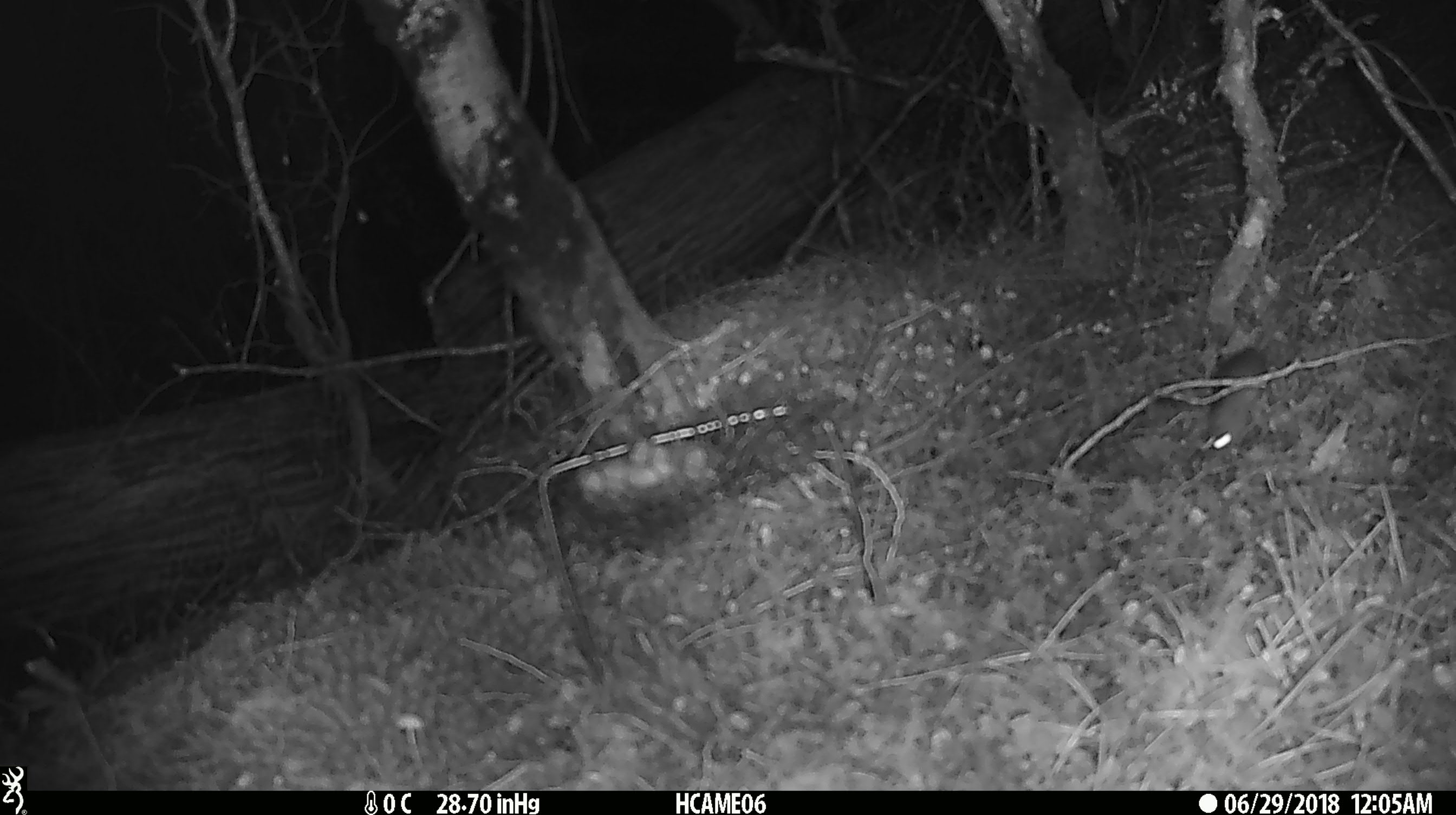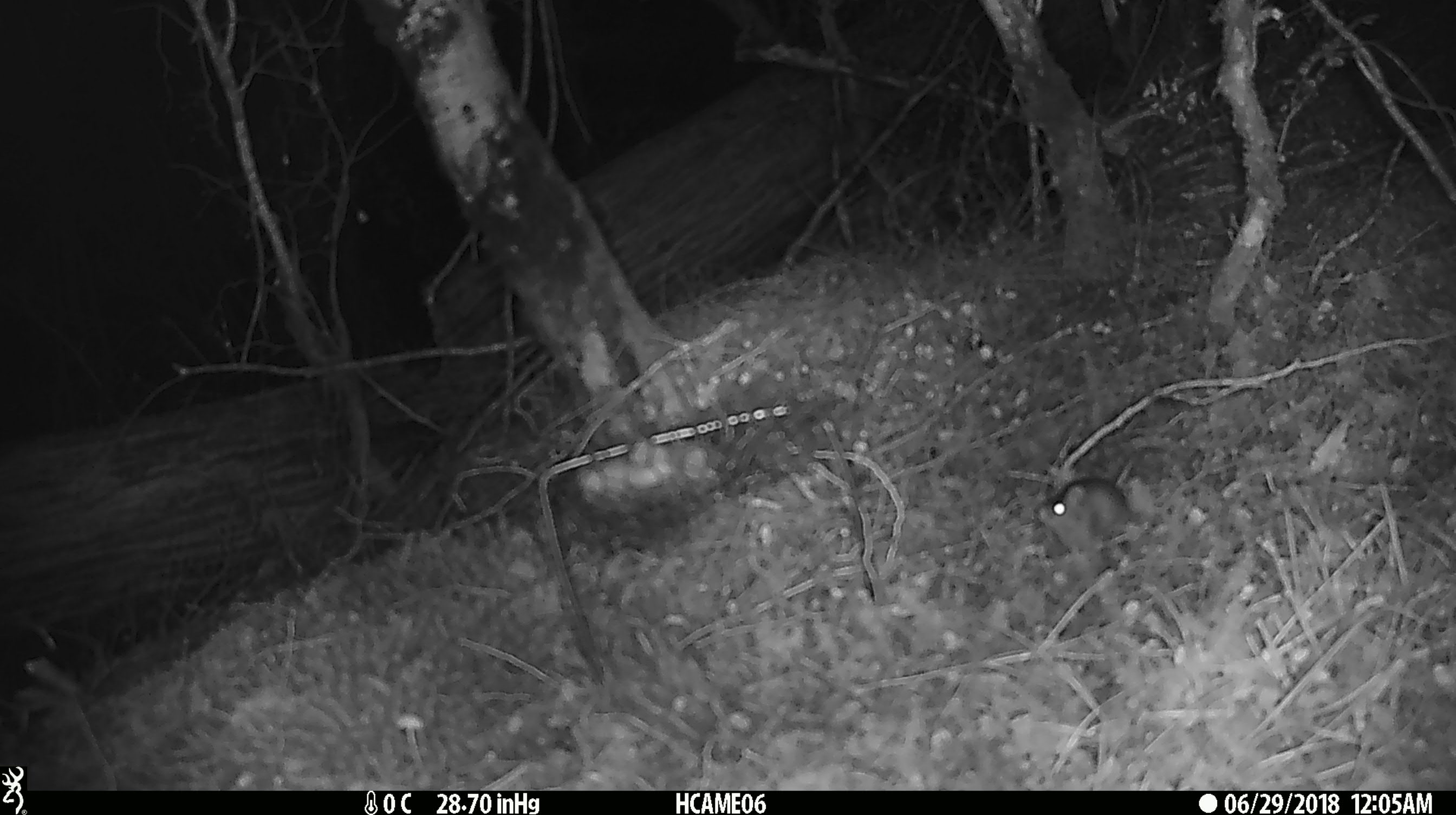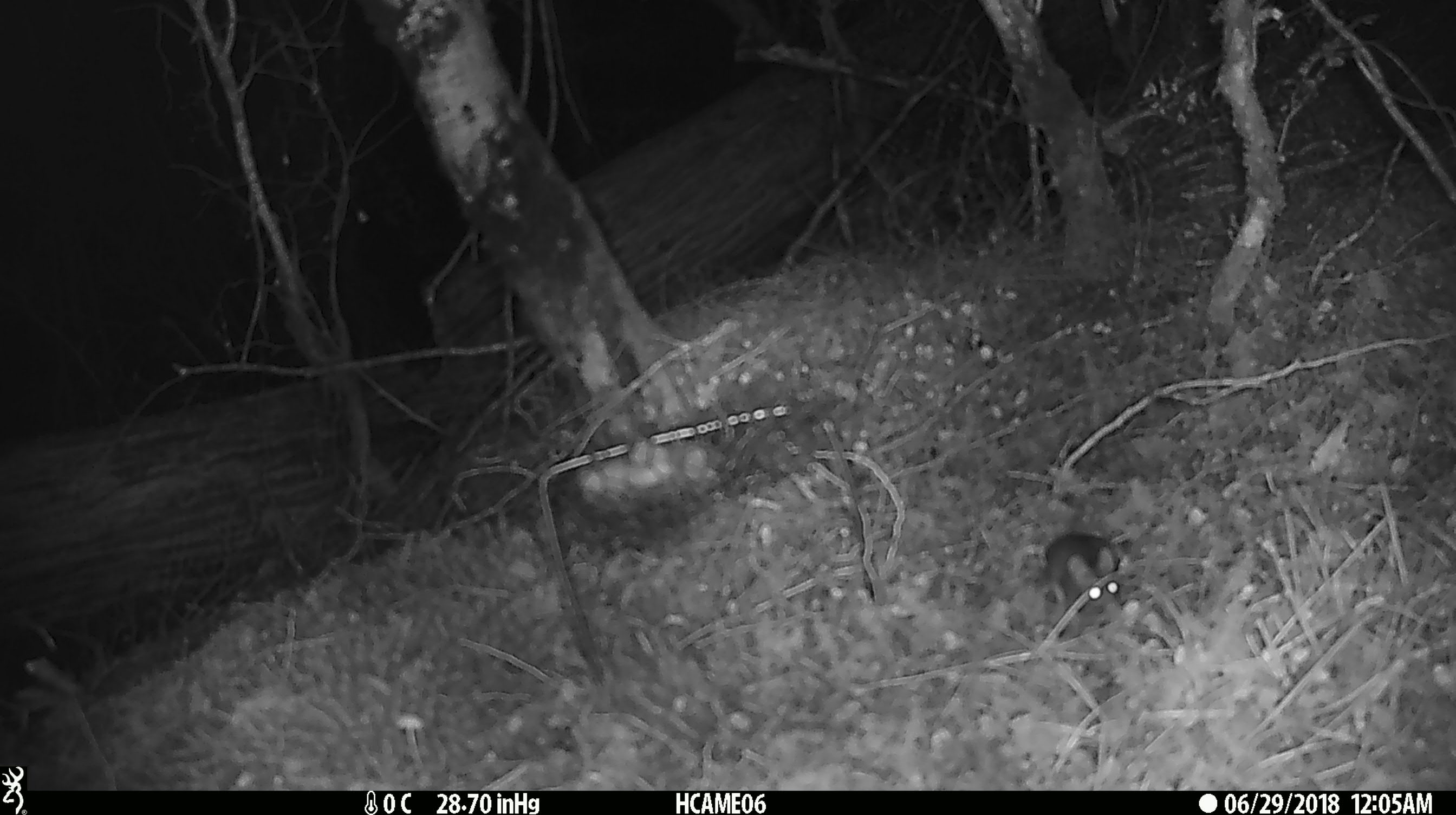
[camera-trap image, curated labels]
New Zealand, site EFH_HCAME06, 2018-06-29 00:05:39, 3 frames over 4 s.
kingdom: Animalia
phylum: Chordata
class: Mammalia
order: Rodentia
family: Muridae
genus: Mus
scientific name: Mus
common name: mouse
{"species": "mouse (Mus)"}